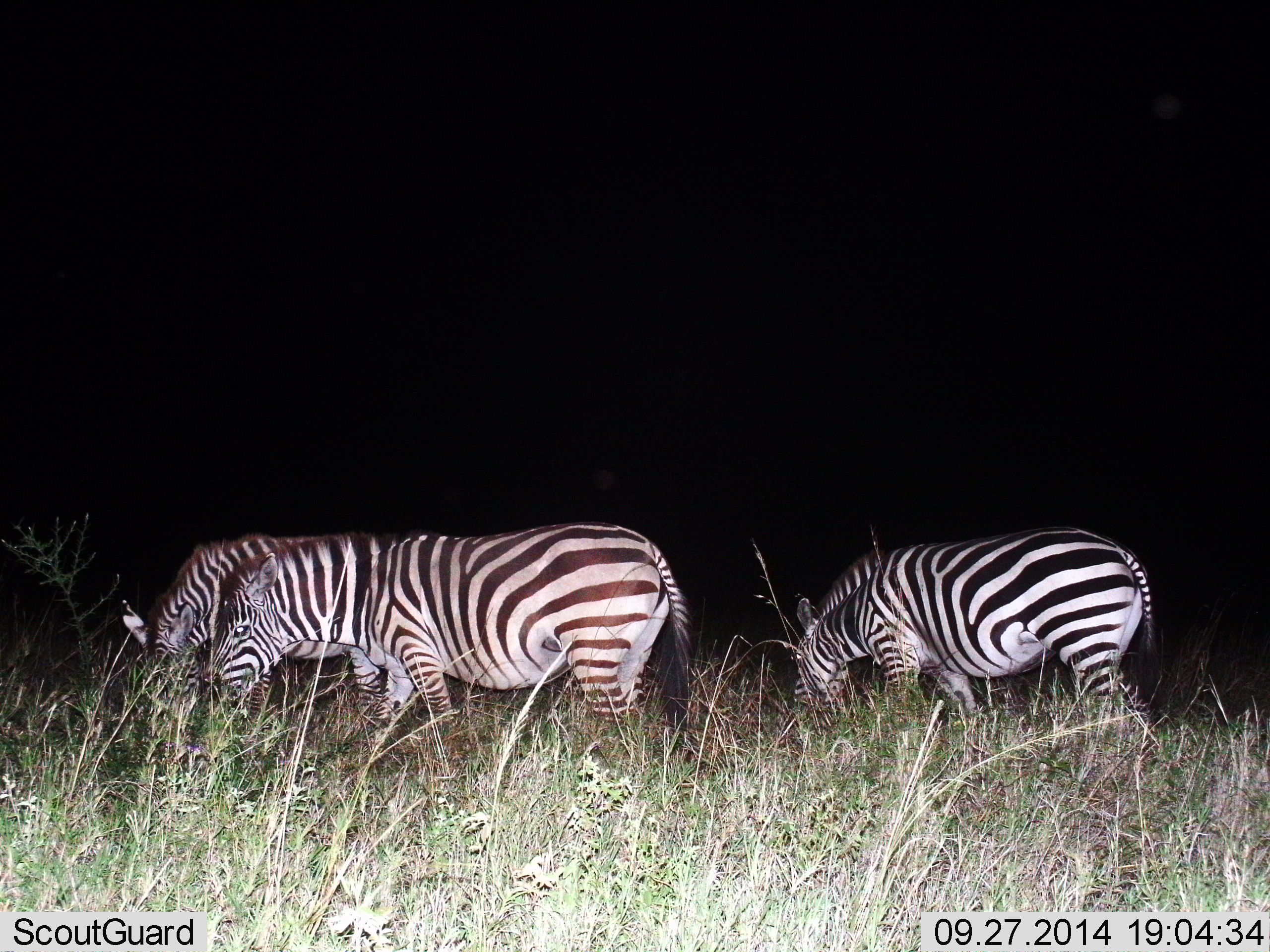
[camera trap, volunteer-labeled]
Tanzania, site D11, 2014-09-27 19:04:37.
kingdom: Animalia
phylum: Chordata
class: Mammalia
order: Perissodactyla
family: Equidae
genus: Equus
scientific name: Equus quagga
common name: plains zebra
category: zebra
Zebra (plains zebra) (Equus quagga), count 3. Behavior (volunteer vote fractions): standing 20%, resting 0%, moving 20%, interacting 0%. Young present (vote fraction): 0%. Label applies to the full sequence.